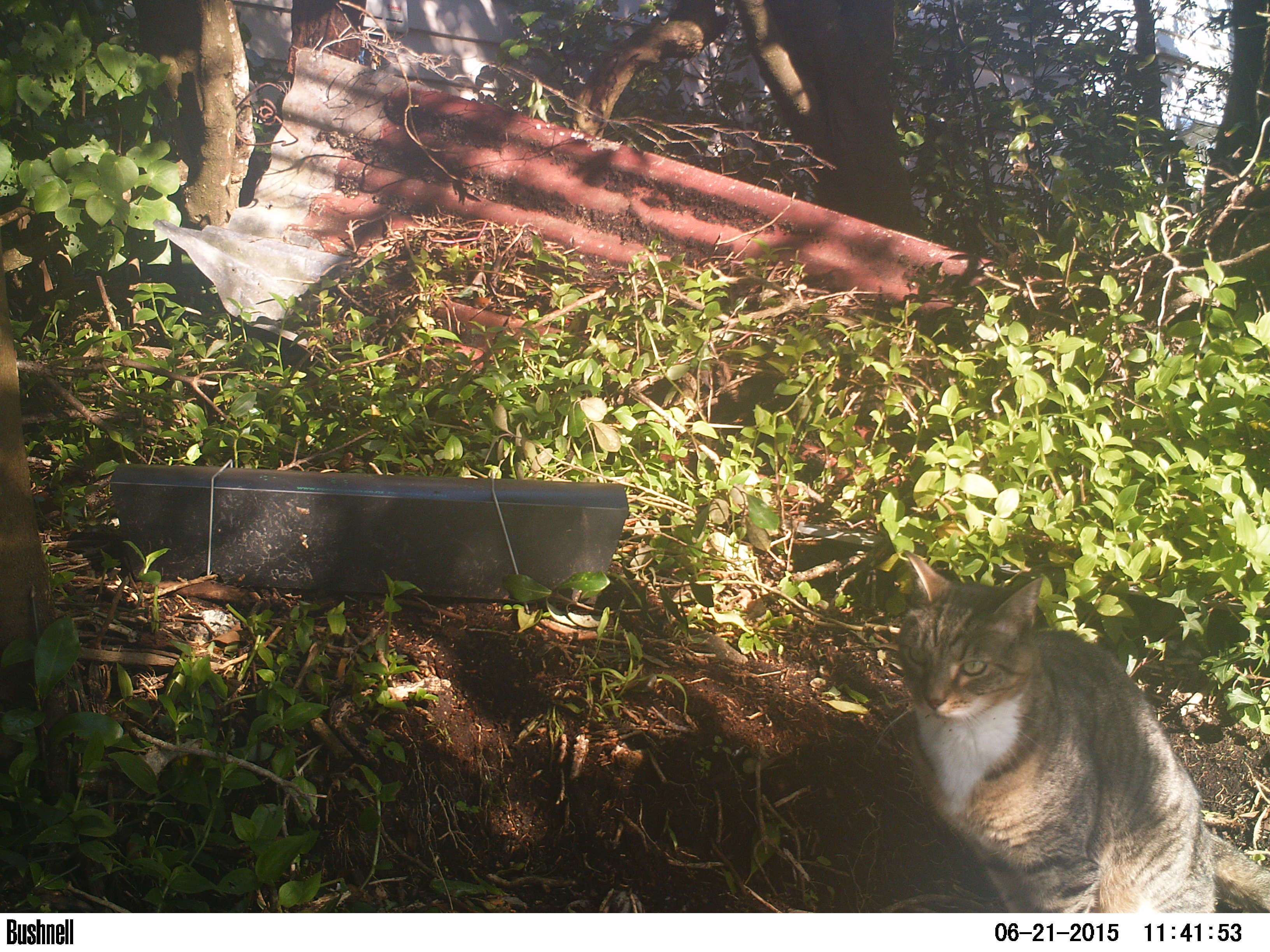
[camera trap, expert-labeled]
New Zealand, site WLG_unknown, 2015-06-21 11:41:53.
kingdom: Animalia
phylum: Chordata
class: Mammalia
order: Carnivora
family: Felidae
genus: Felis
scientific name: Felis catus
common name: domestic cat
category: cat